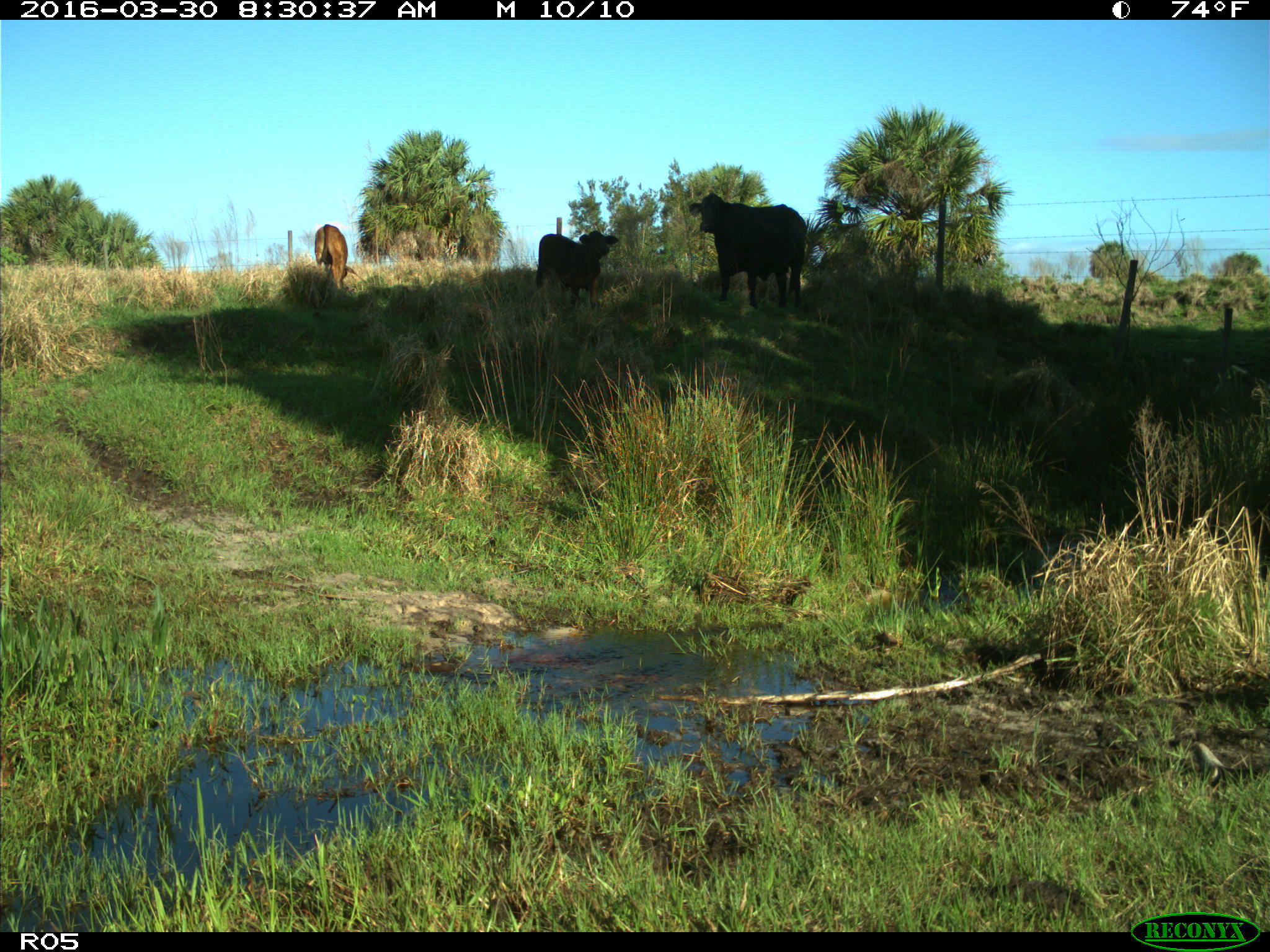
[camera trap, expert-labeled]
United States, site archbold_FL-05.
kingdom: Animalia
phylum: Chordata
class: Mammalia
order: Artiodactyla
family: Bovidae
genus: Bos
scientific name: Bos taurus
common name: domestic cow